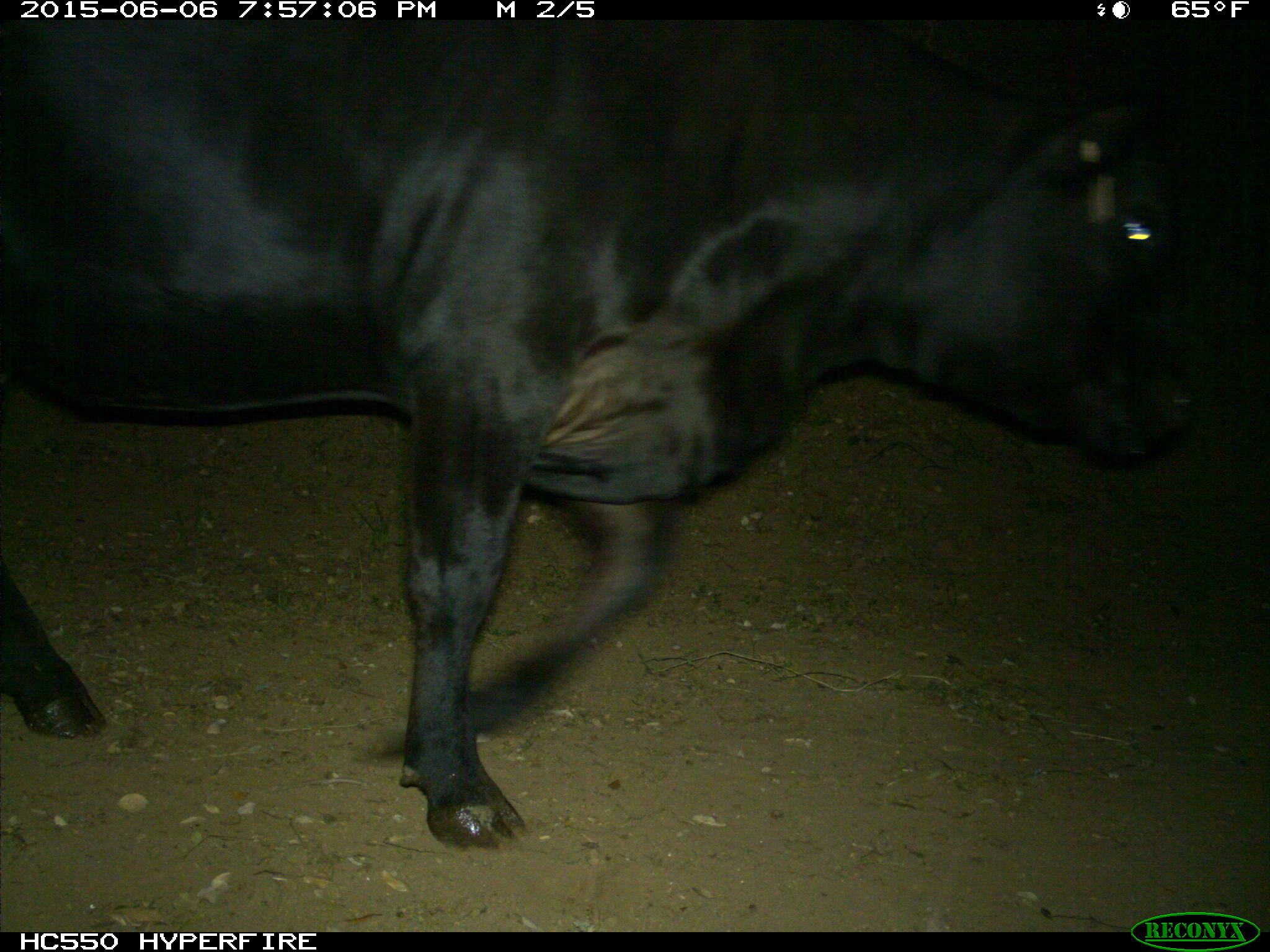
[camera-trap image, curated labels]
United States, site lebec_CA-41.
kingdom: Animalia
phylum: Chordata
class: Mammalia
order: Artiodactyla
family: Bovidae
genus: Bos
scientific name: Bos taurus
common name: domestic cow